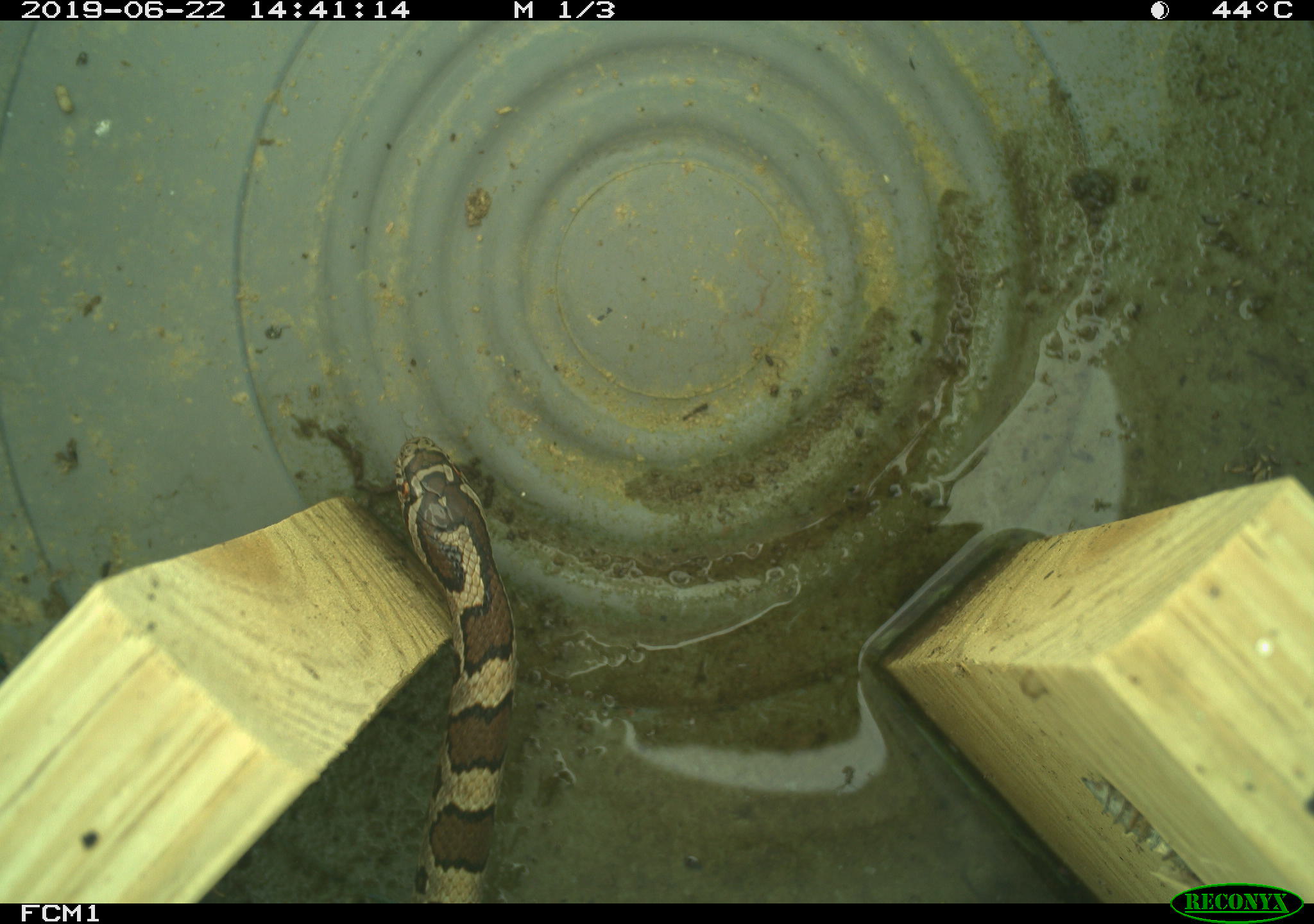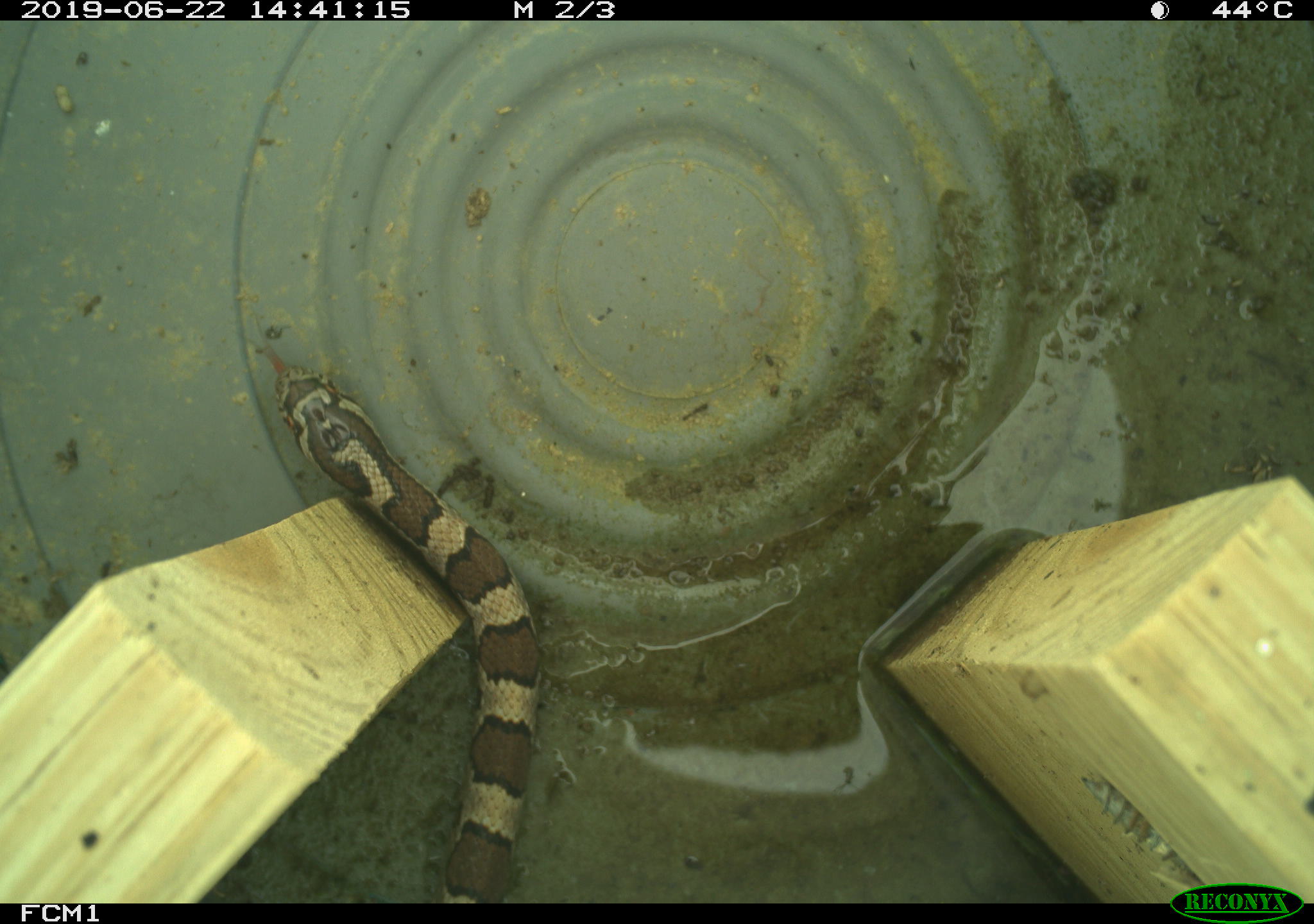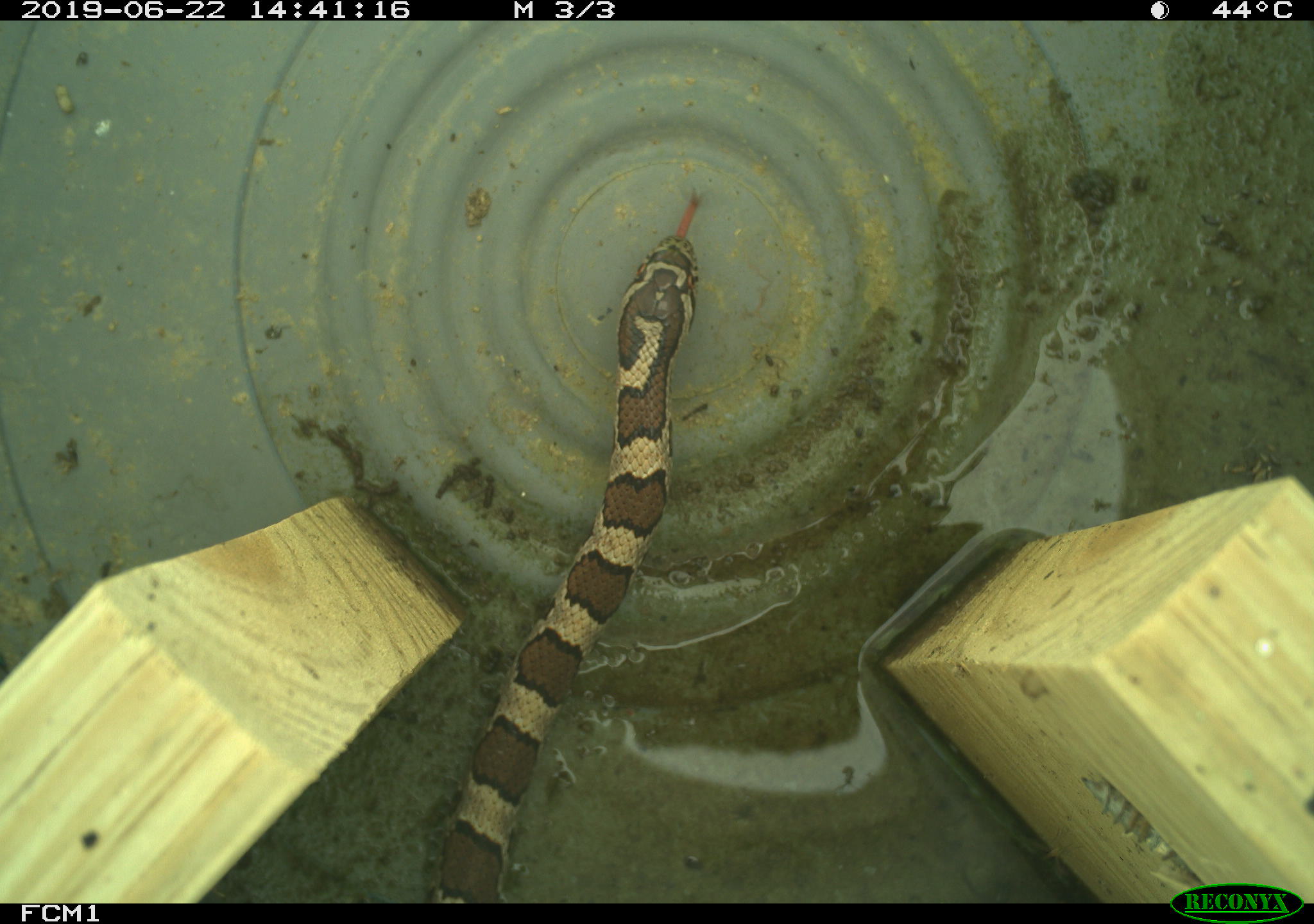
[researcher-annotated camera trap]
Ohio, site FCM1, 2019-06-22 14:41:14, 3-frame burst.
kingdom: Animalia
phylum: Chordata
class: Reptilia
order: Squamata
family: Colubridae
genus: Lampropeltis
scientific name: Lampropeltis triangulum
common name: eastern milksnake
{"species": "eastern milksnake (Lampropeltis triangulum)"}